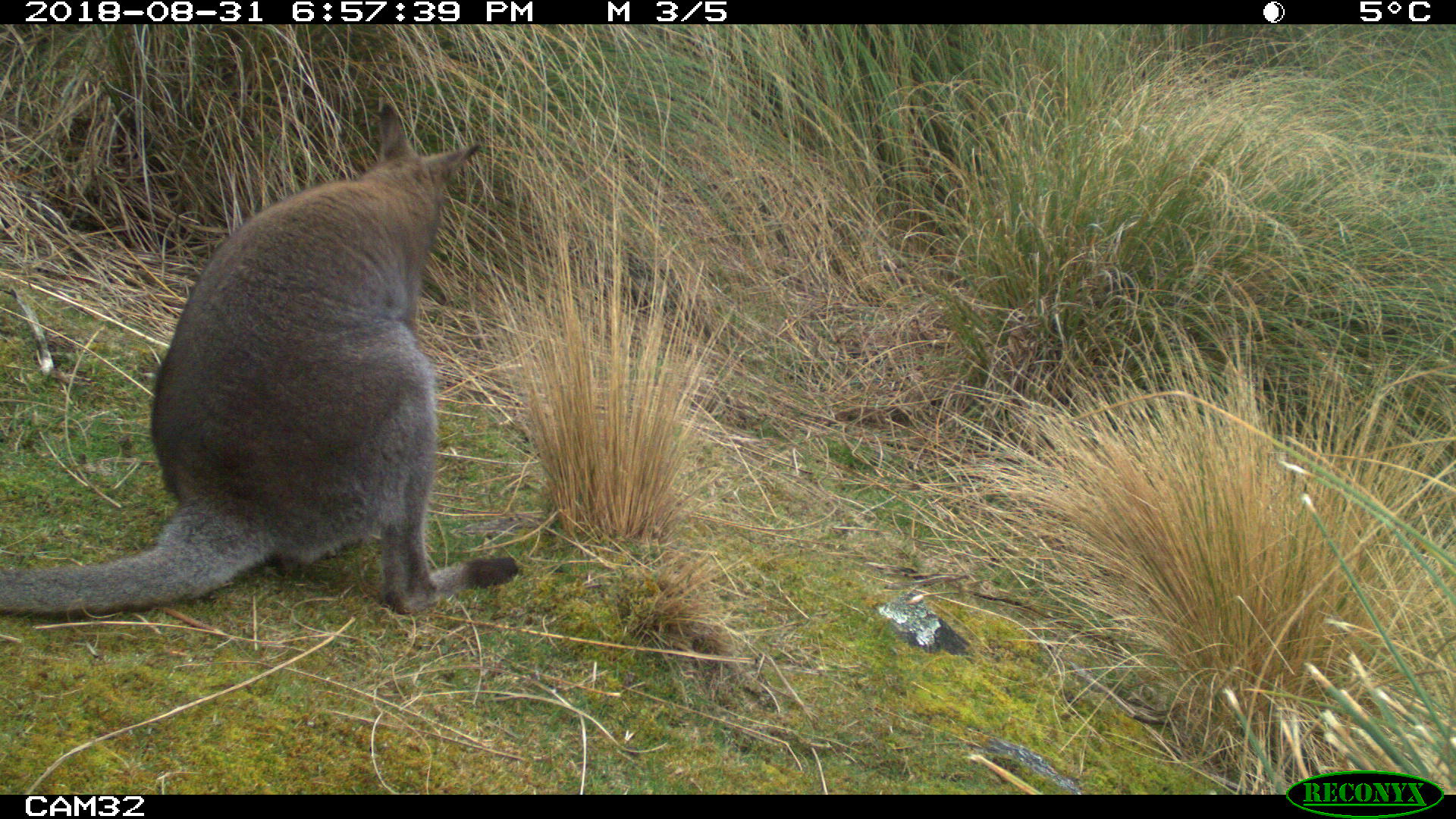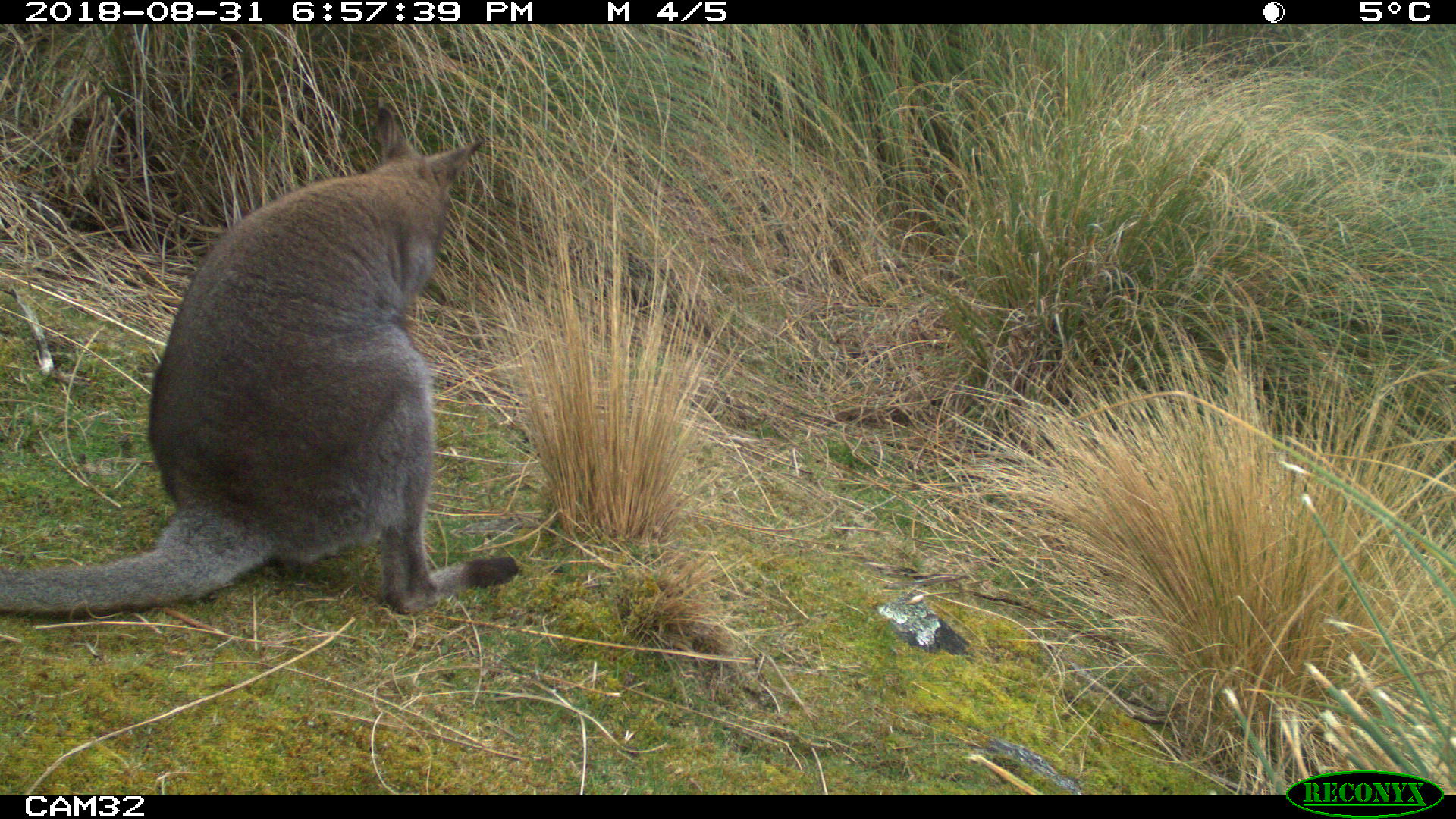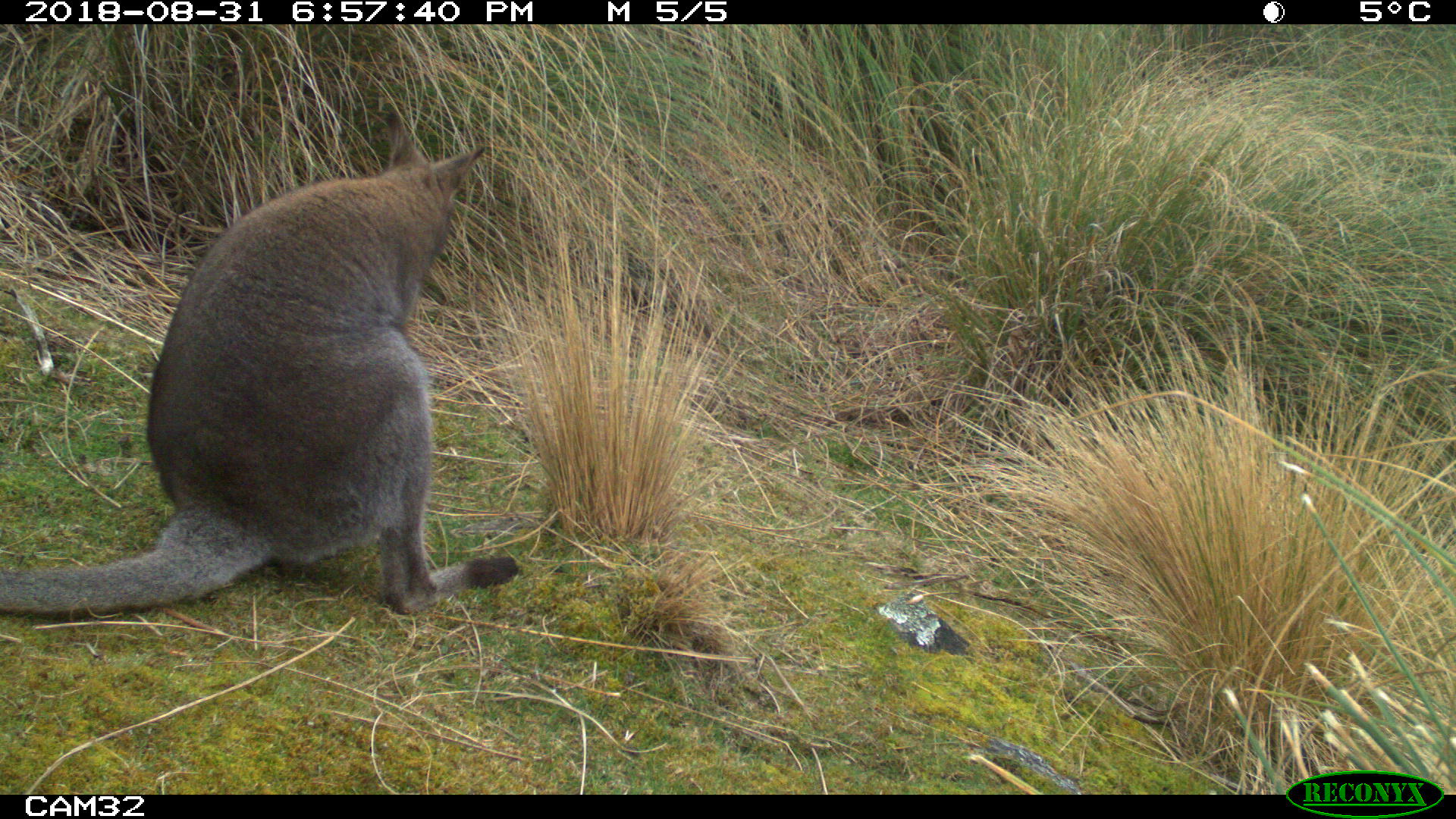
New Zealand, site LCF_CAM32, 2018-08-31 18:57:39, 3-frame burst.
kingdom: Animalia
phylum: Chordata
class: Mammalia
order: Diprotodontia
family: Macropodidae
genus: Notamacropus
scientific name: Notamacropus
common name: wallaby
Wallaby (Notamacropus).